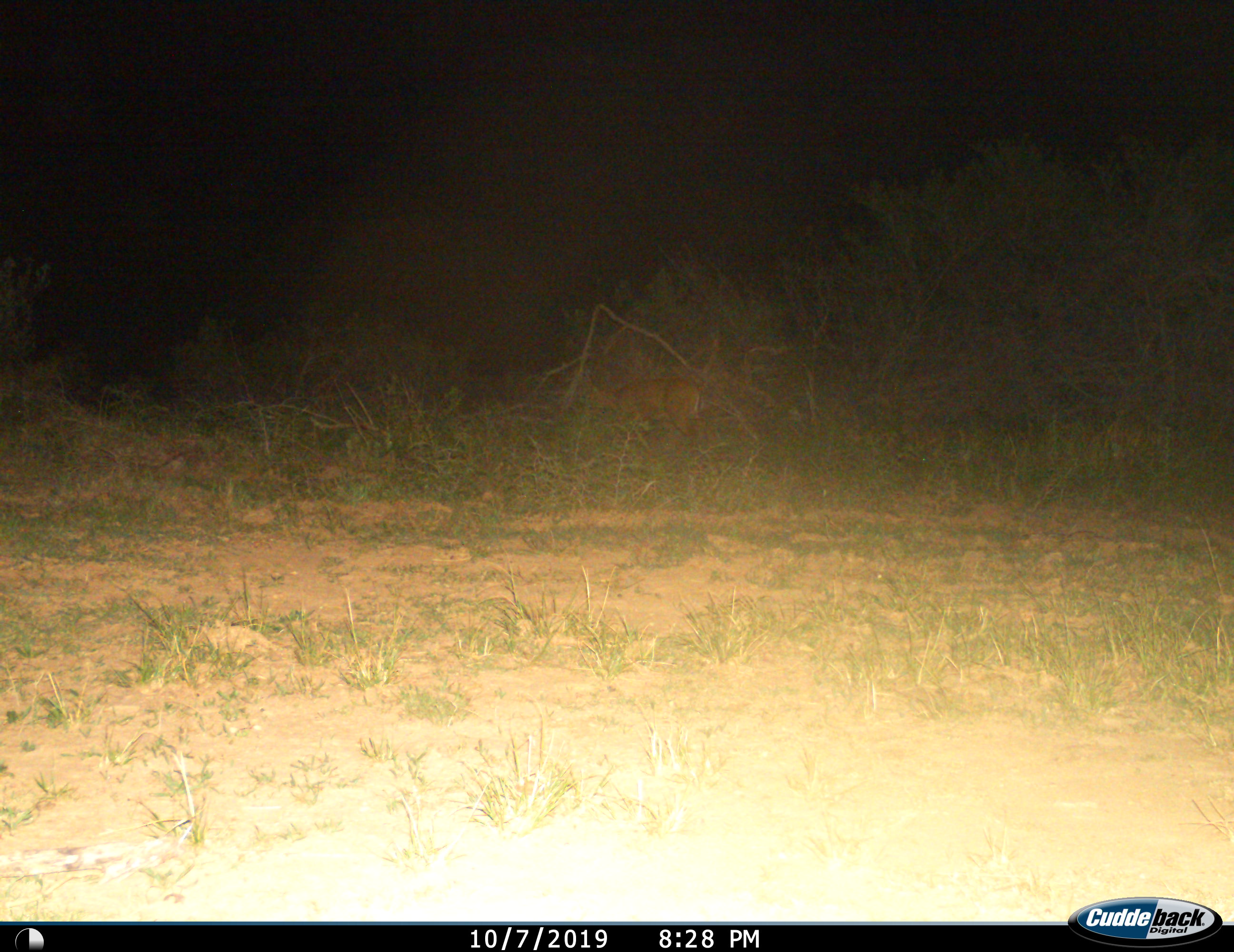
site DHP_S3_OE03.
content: unidentified animal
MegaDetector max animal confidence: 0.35